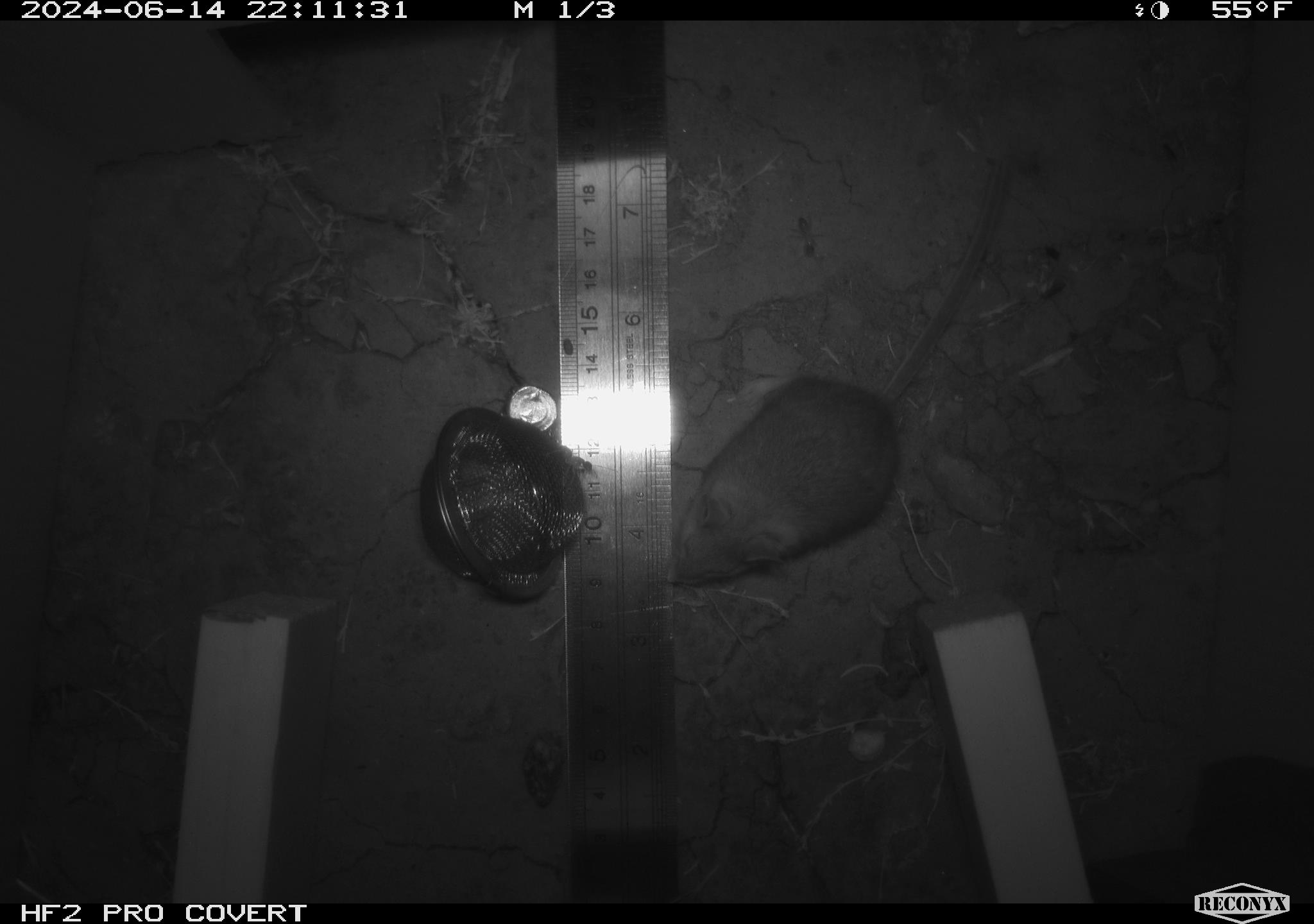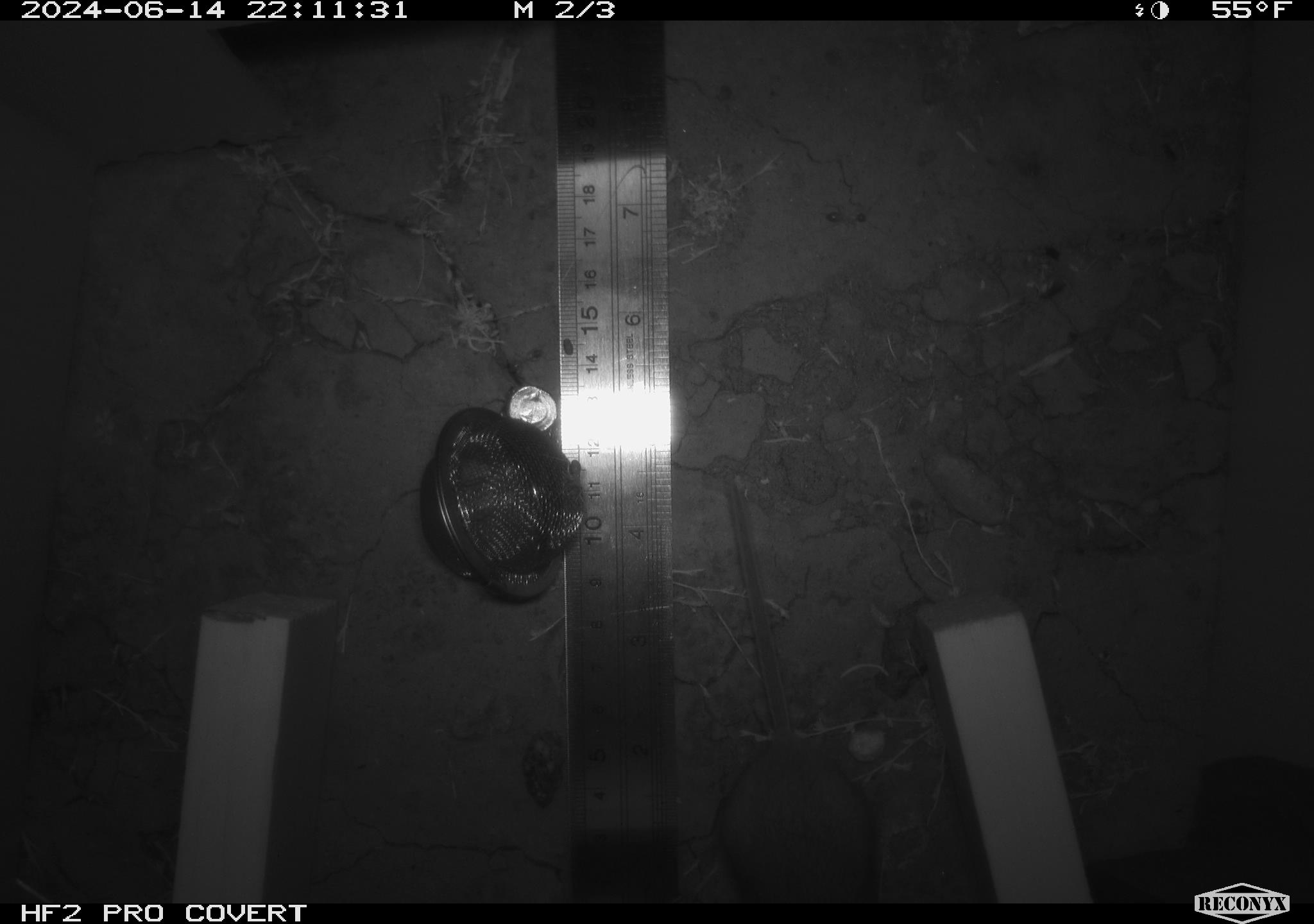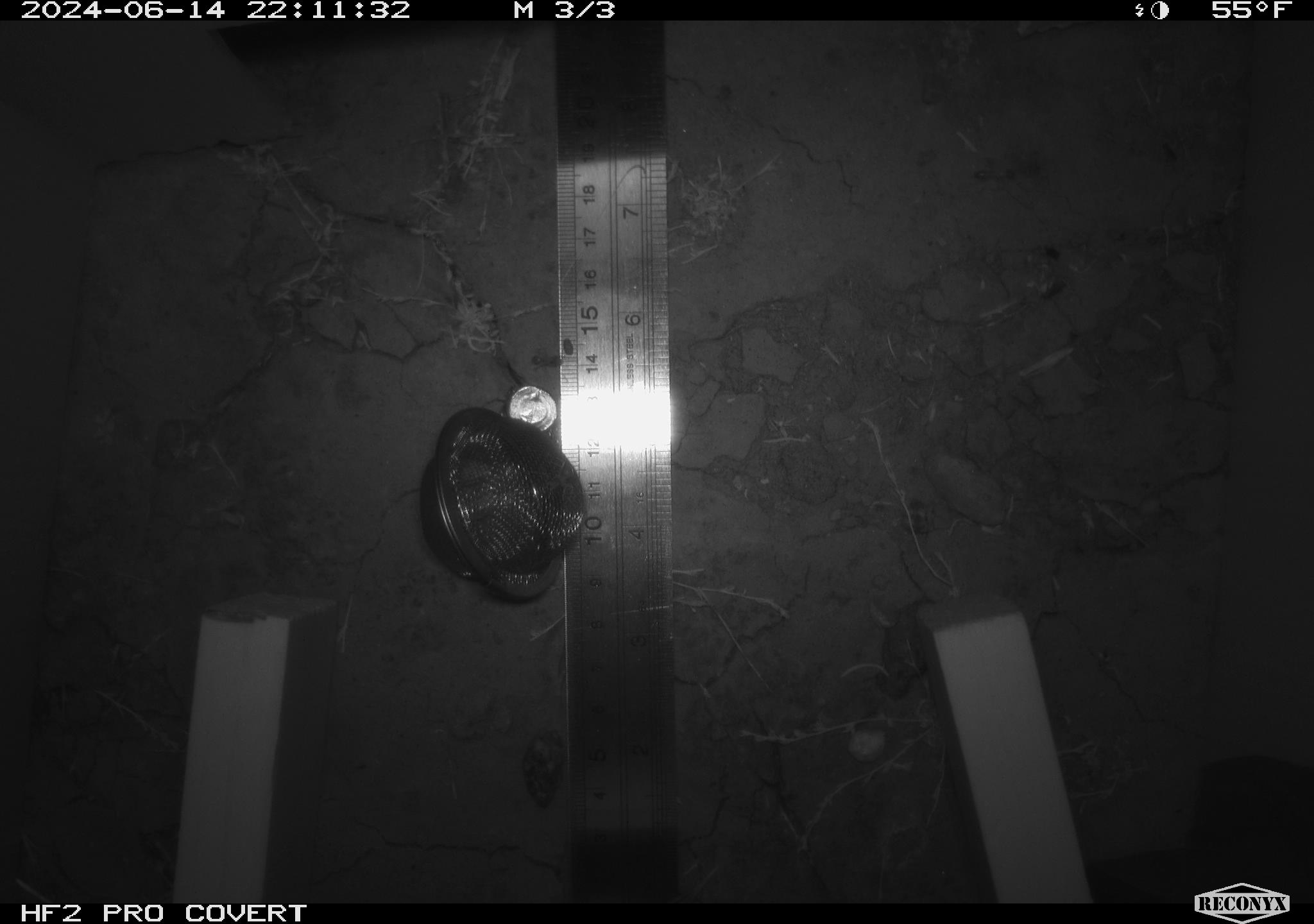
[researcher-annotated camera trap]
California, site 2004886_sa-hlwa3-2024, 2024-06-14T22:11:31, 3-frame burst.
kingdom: Animalia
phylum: Chordata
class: Mammalia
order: Rodentia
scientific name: Rodentia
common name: mouse species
Mouse species (Rodentia).